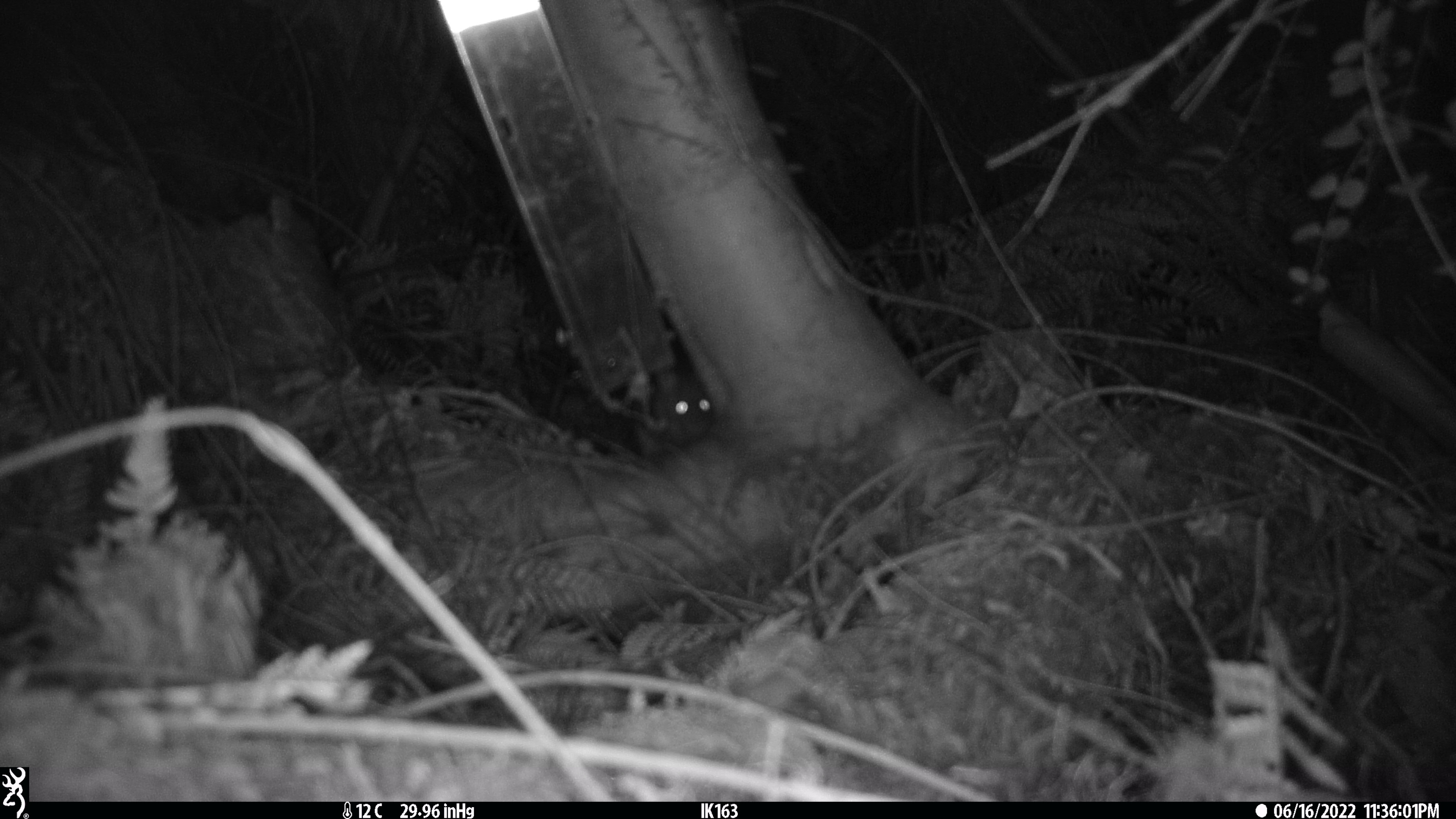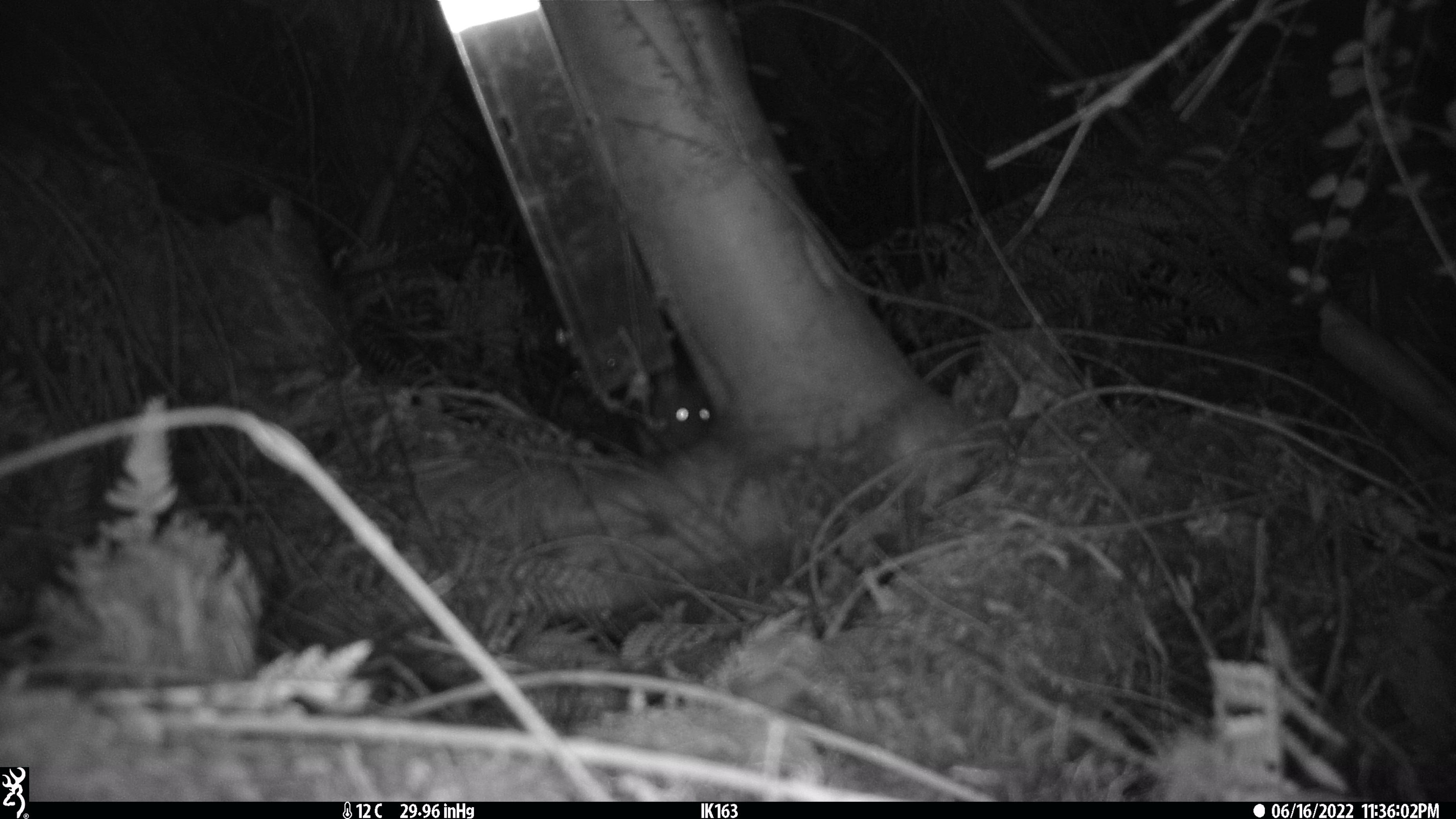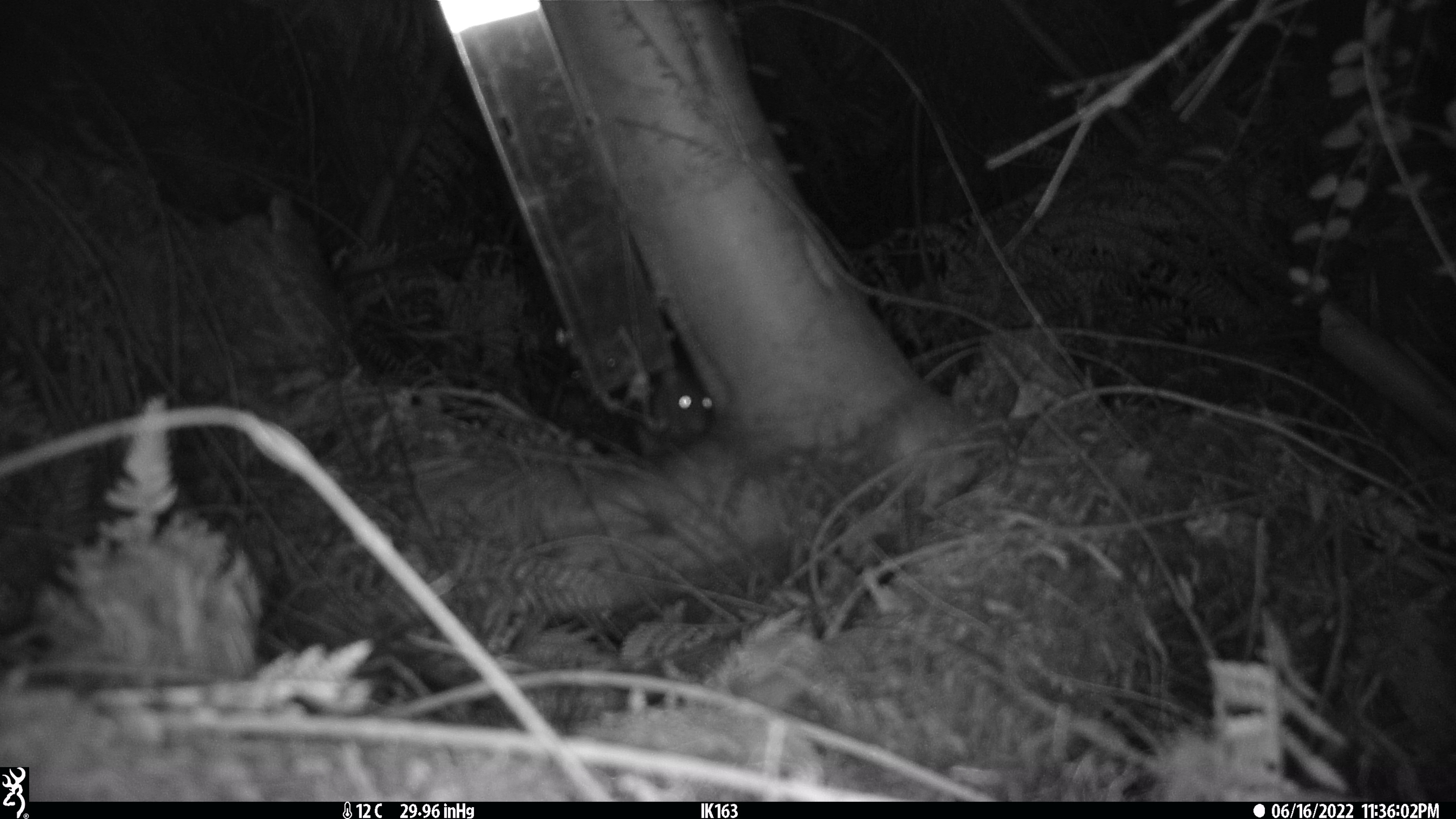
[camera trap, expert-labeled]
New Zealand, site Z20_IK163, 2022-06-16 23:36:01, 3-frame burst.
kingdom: Animalia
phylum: Chordata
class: Mammalia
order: Rodentia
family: Muridae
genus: Rattus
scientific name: Rattus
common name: rat